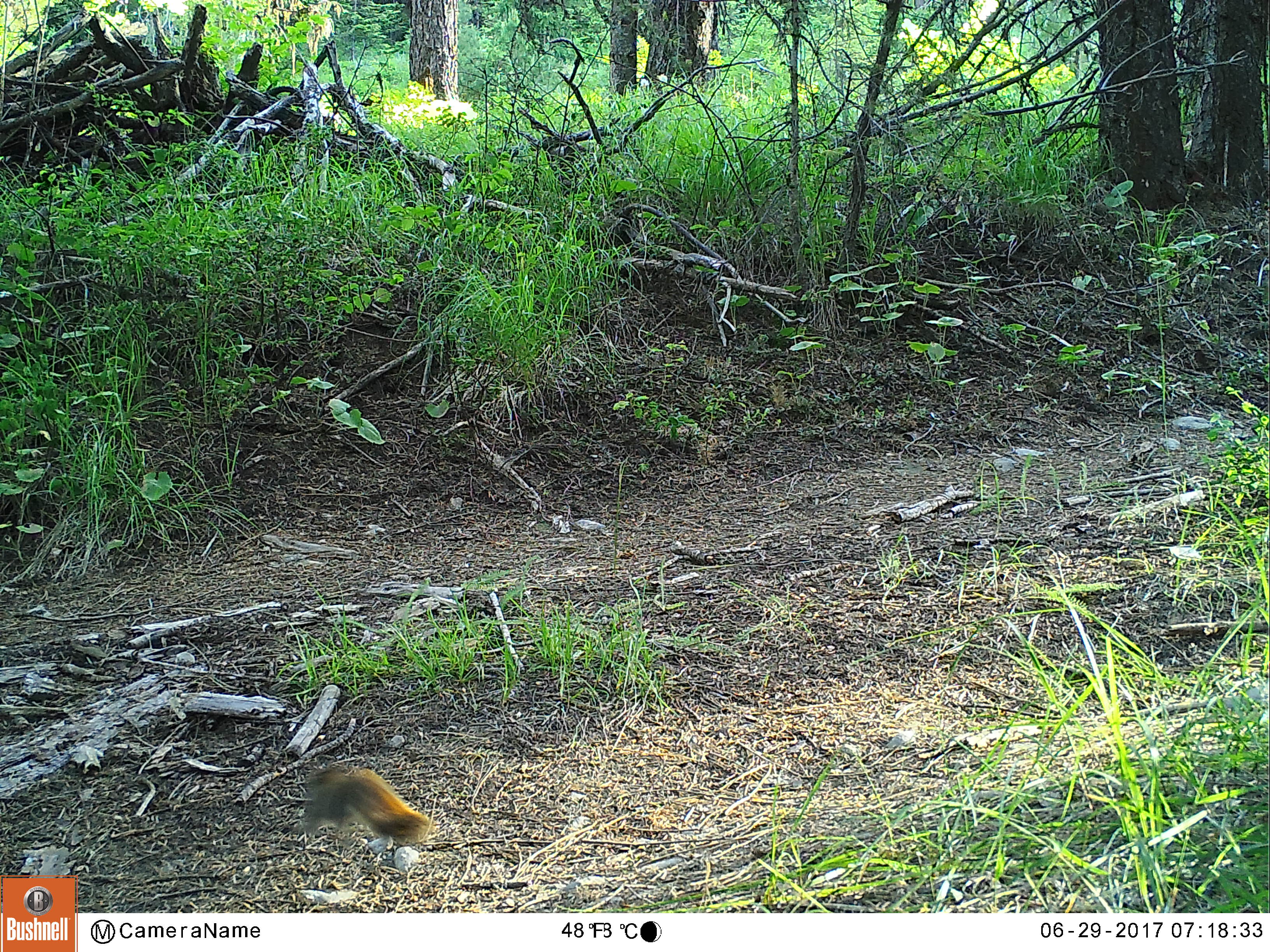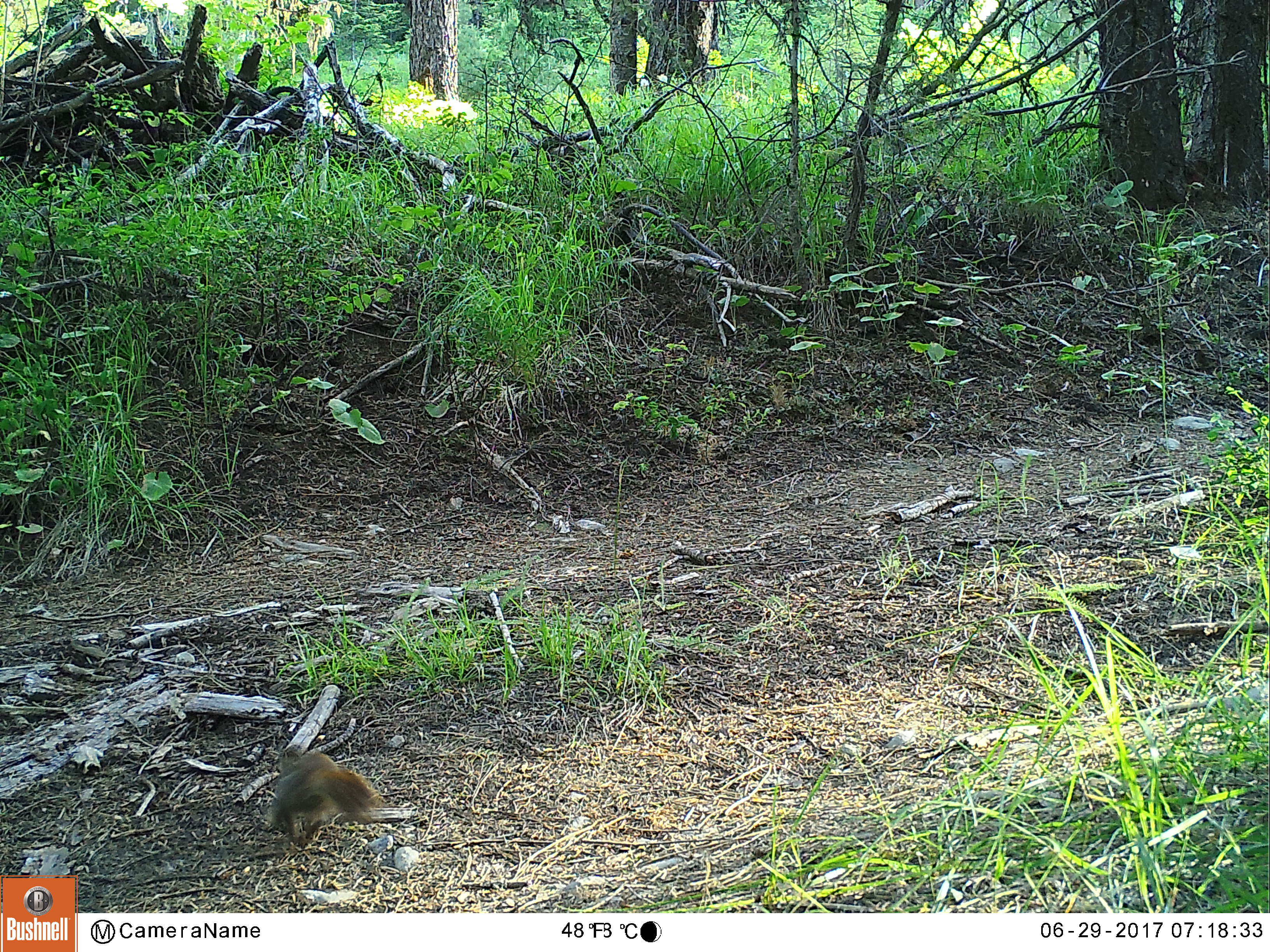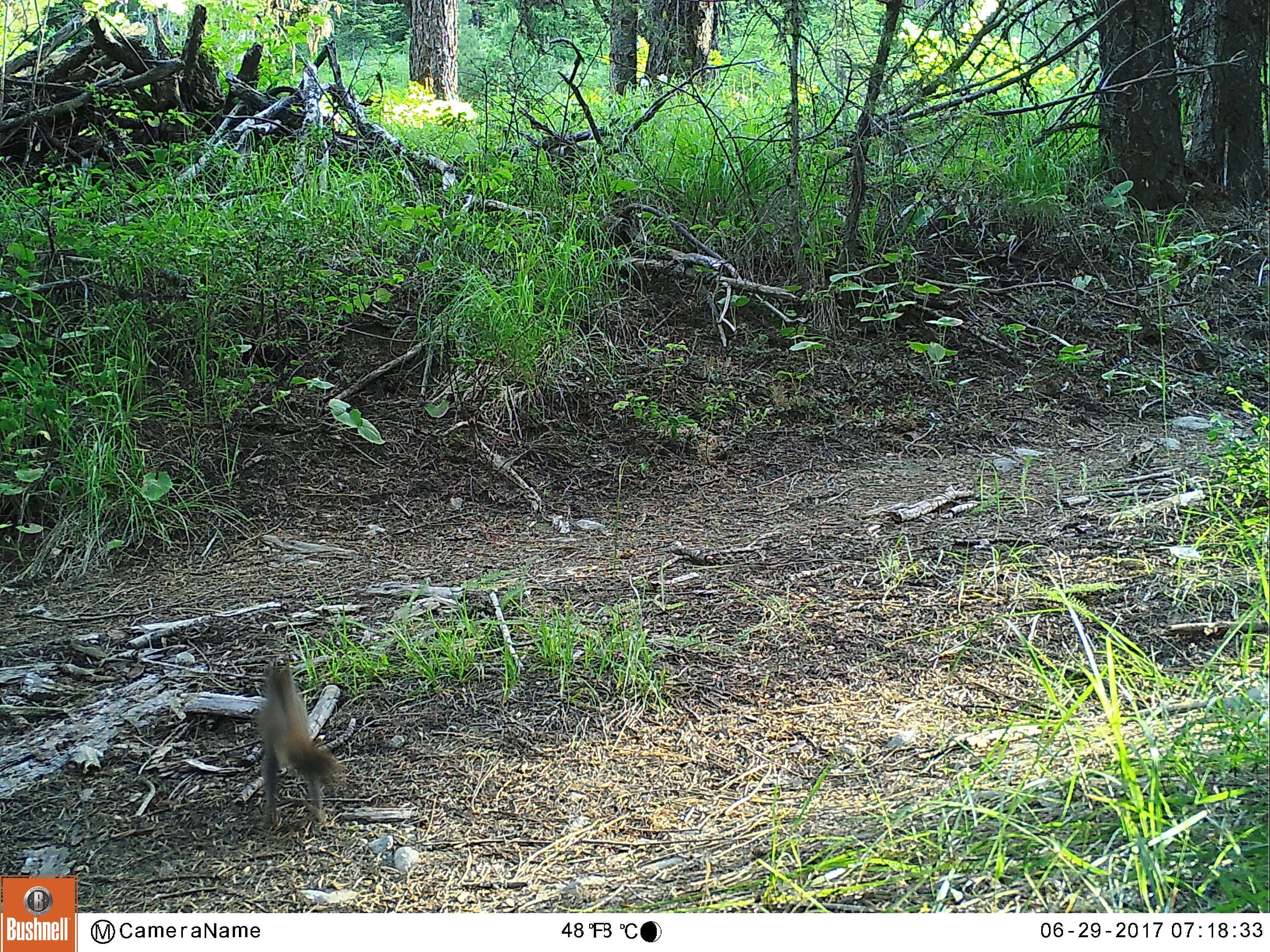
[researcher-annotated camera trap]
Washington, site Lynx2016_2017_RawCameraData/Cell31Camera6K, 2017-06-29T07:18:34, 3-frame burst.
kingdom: Animalia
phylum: Chordata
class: Mammalia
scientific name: Mammalia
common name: small mammal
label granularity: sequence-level